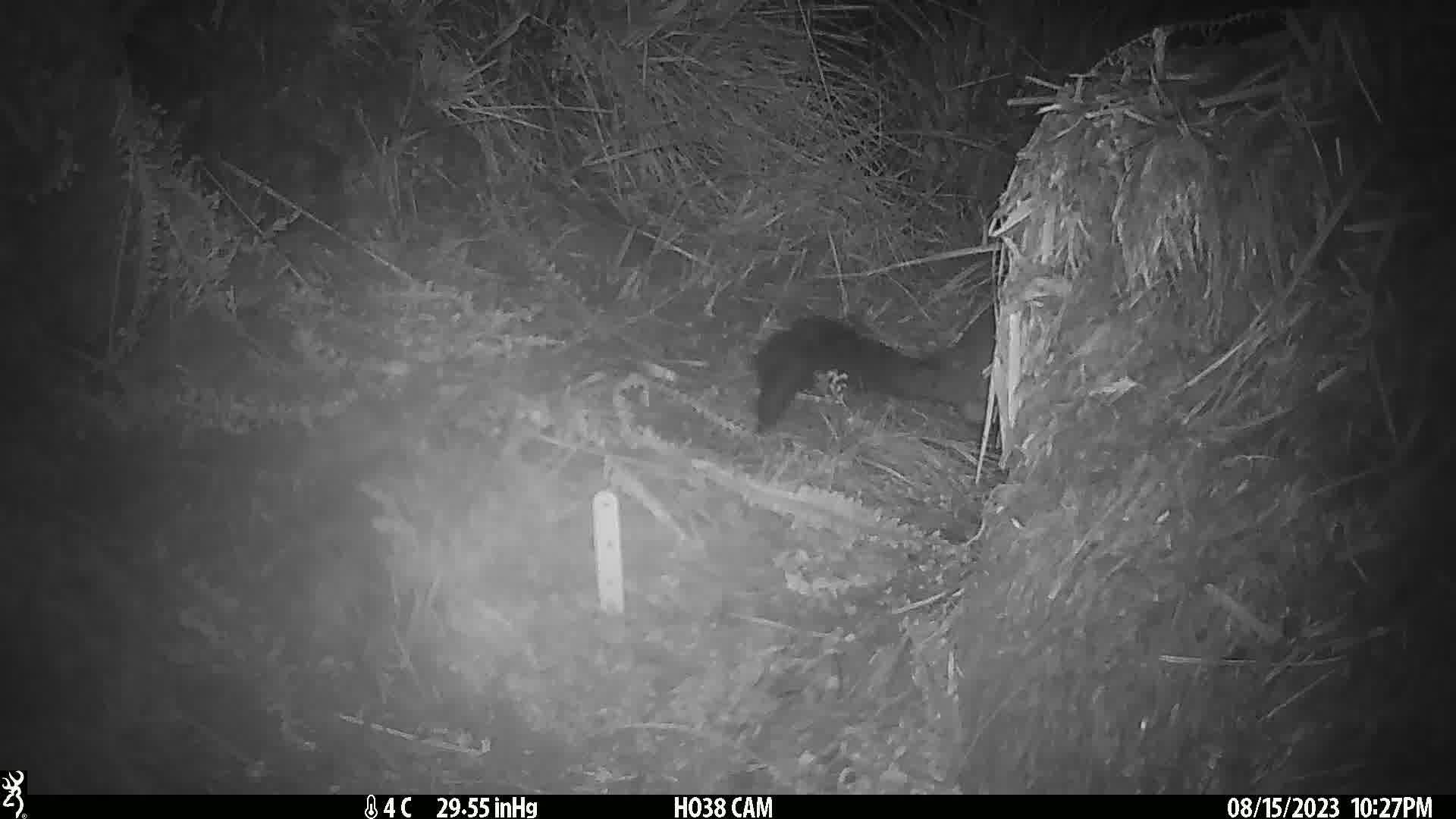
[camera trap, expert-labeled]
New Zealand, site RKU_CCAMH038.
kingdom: Animalia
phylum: Chordata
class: Mammalia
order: Diprotodontia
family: Phalangeridae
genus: Trichosurus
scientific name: Trichosurus vulpecula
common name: common brushtail possum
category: possum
Possum (common brushtail possum) (Trichosurus vulpecula).